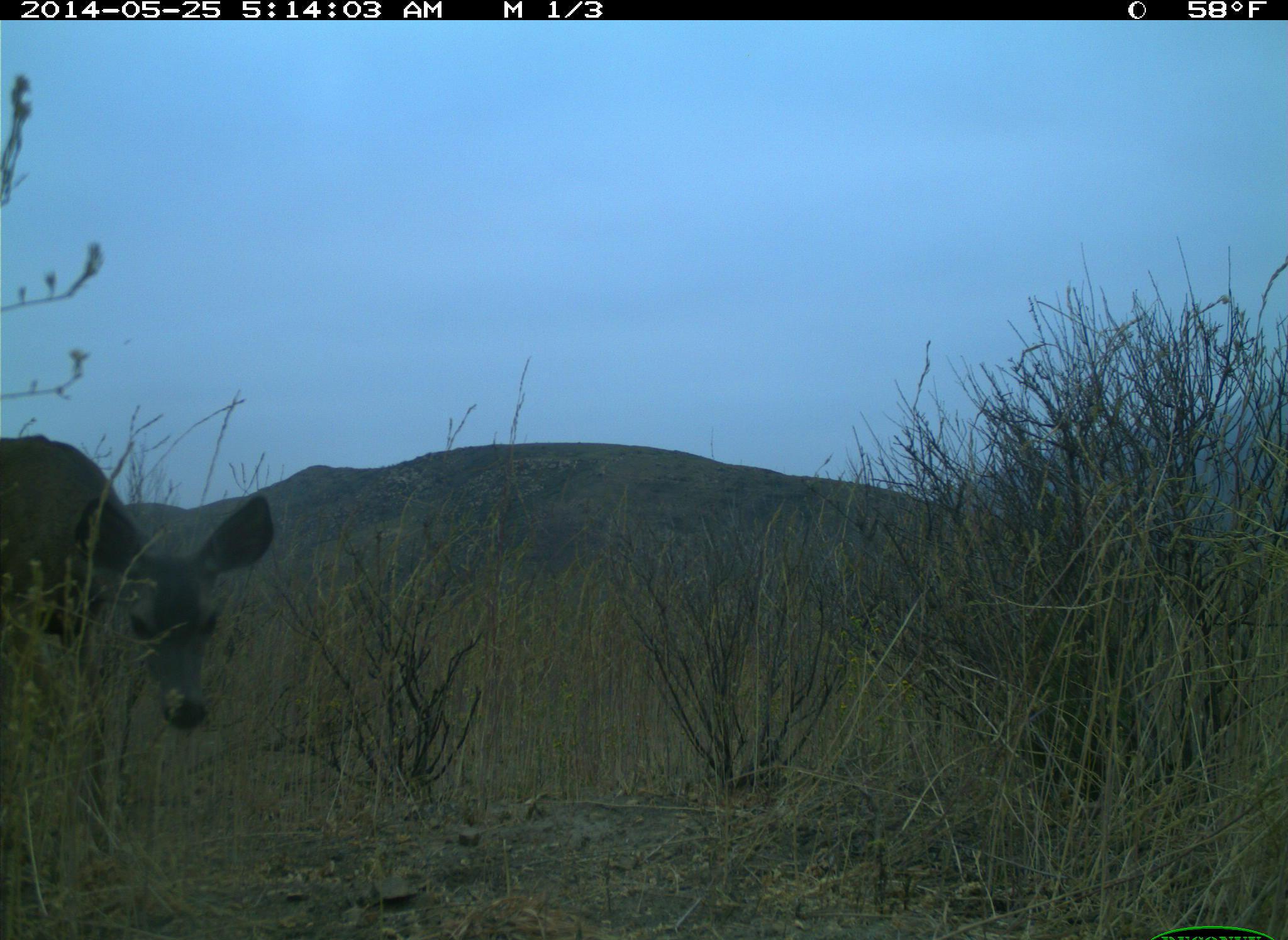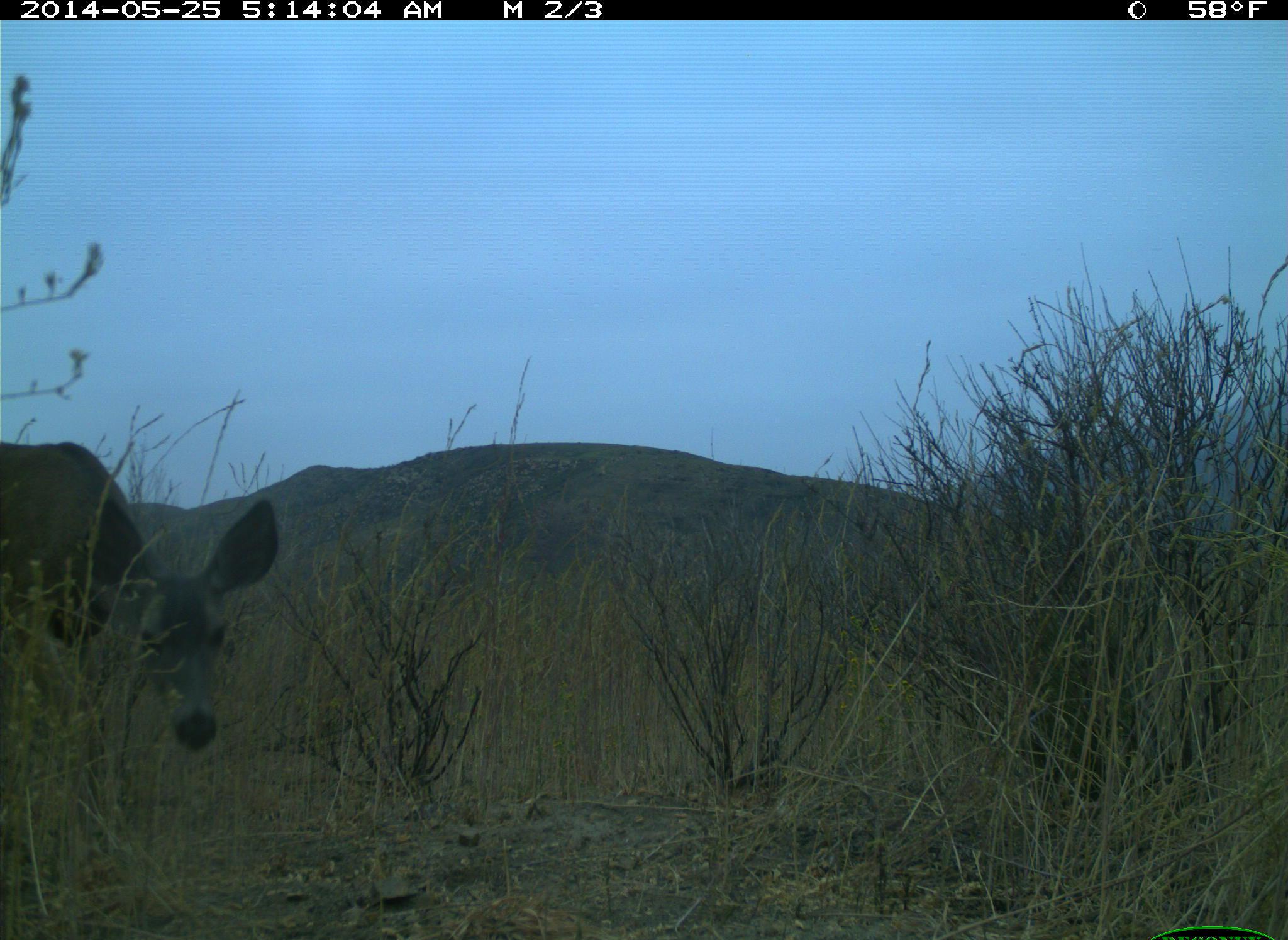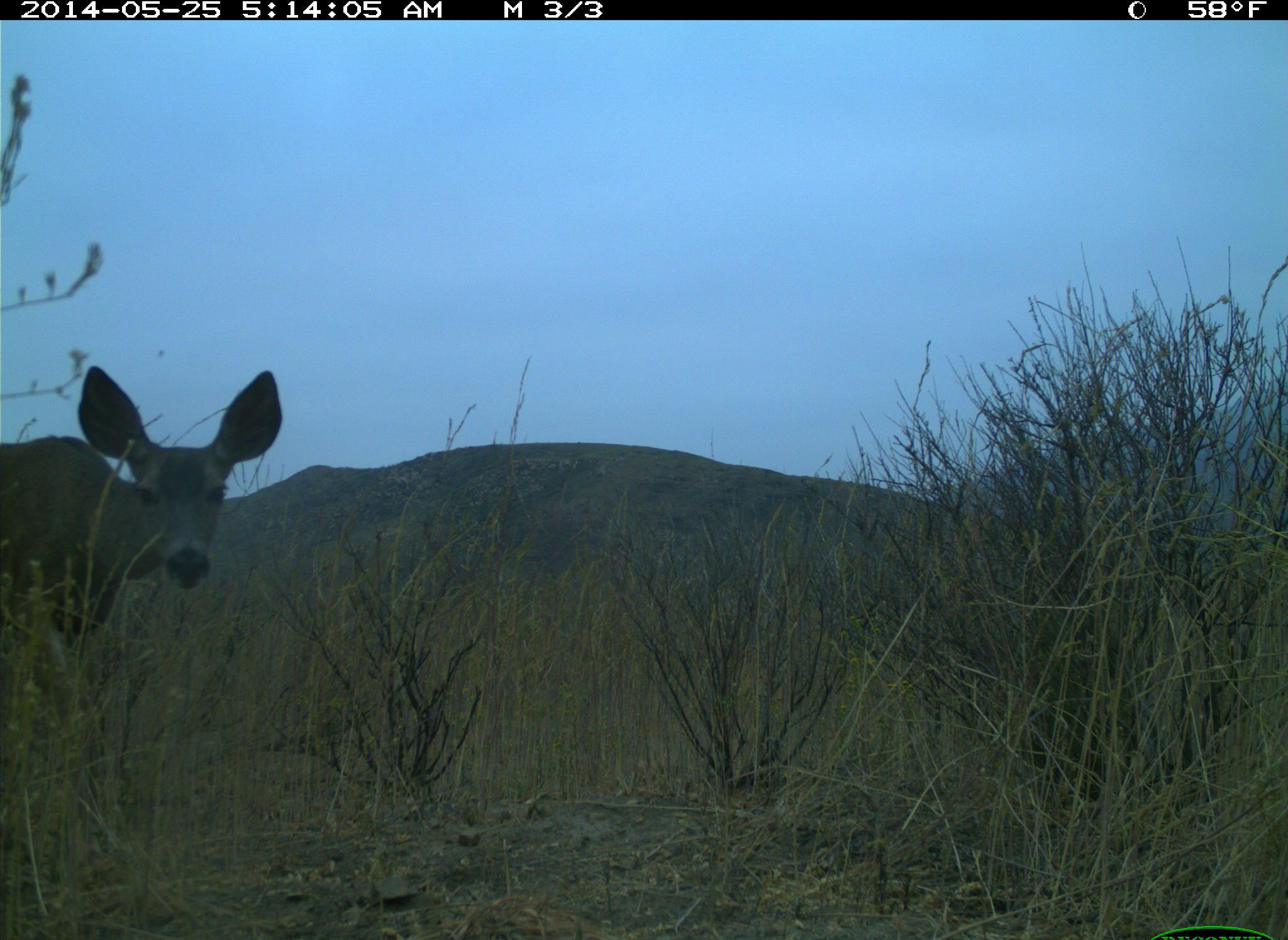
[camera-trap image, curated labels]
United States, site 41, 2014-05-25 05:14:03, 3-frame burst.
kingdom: Animalia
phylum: Chordata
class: Mammalia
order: Artiodactyla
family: Cervidae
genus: Odocoileus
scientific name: Odocoileus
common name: deer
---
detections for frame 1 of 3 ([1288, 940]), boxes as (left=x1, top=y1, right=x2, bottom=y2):
deer: (left=0, top=435, right=273, bottom=888)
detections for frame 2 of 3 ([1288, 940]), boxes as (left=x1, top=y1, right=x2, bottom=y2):
deer: (left=0, top=439, right=283, bottom=919)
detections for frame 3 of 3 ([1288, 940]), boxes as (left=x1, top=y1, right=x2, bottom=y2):
deer: (left=0, top=360, right=286, bottom=882)